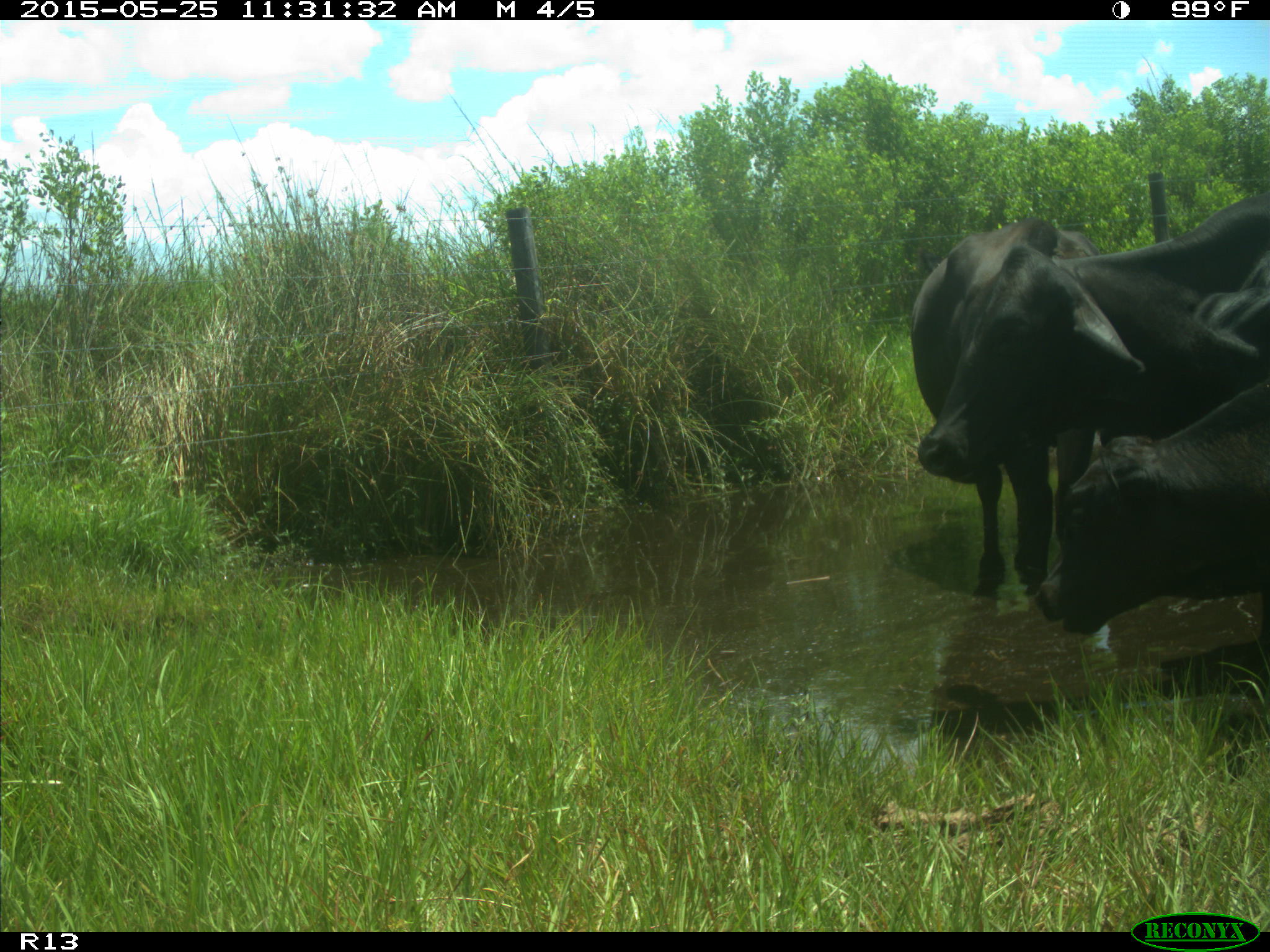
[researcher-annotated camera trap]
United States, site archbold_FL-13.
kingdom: Animalia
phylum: Chordata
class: Mammalia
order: Artiodactyla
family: Bovidae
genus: Bos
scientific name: Bos taurus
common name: domestic cow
Bos taurus (domestic cow).